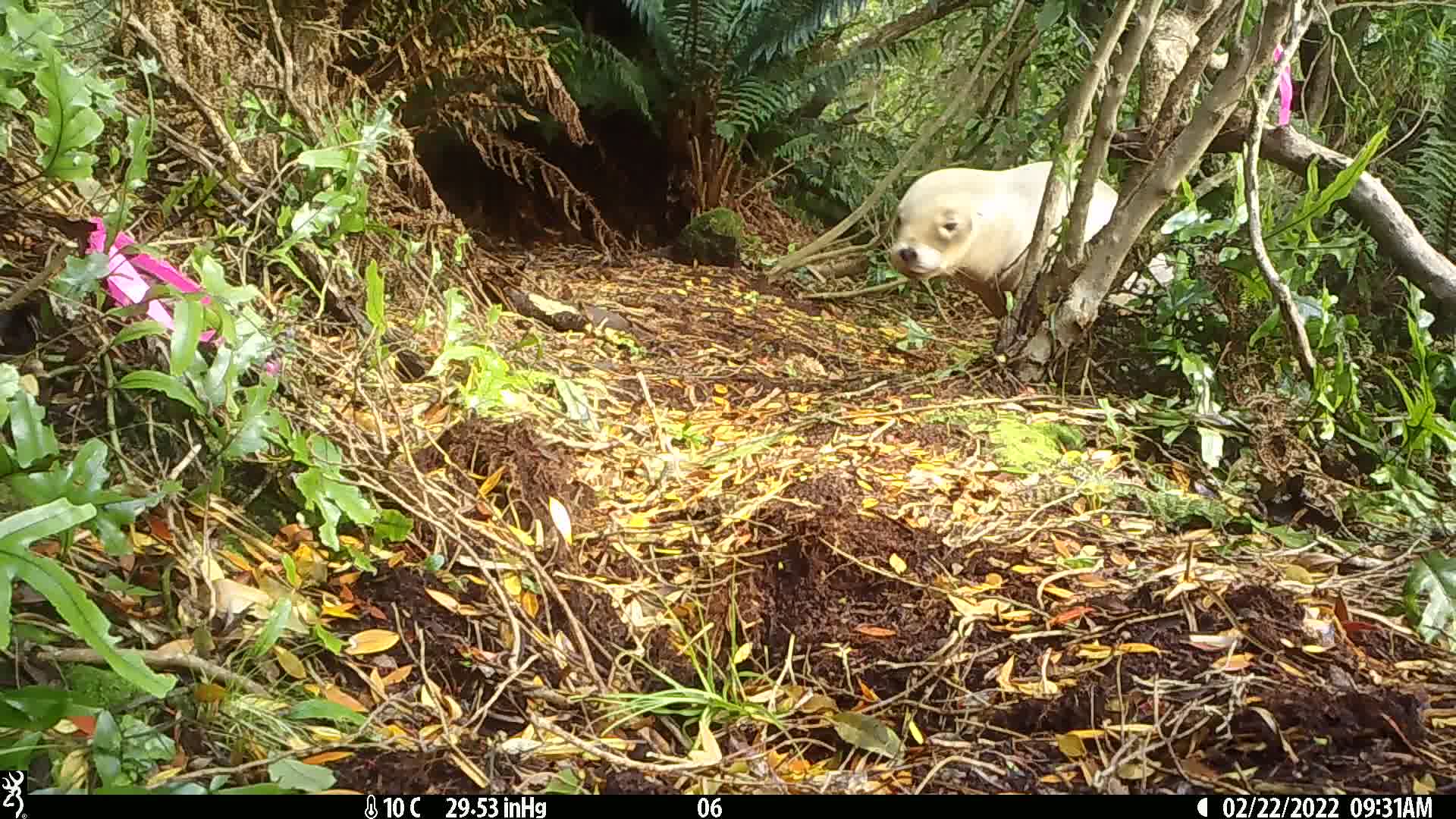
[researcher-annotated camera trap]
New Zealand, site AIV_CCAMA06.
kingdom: Animalia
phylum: Chordata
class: Mammalia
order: Carnivora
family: Otariidae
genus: Phocarctos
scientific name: Phocarctos hookeri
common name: new zealand sea lion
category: sealion